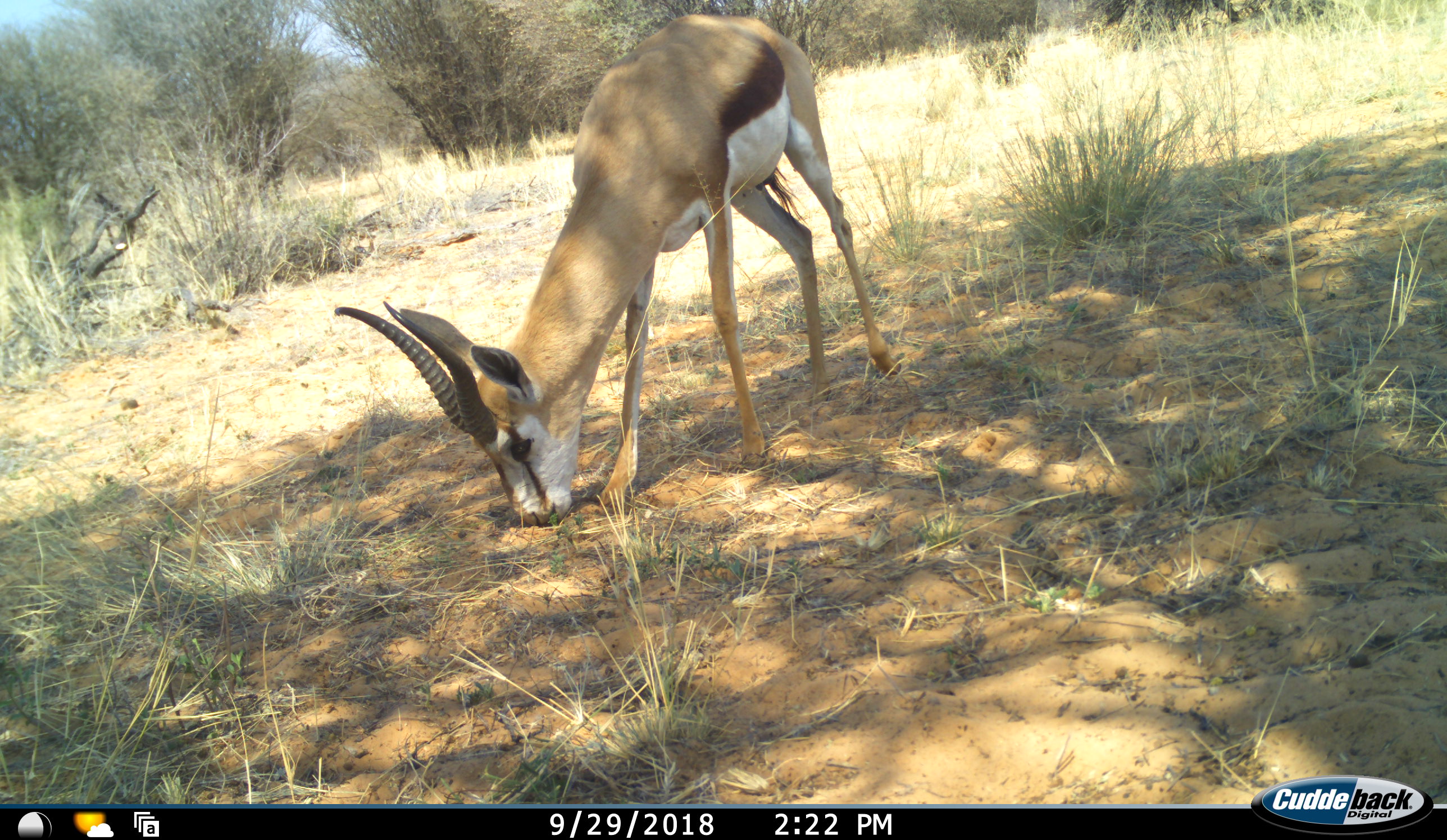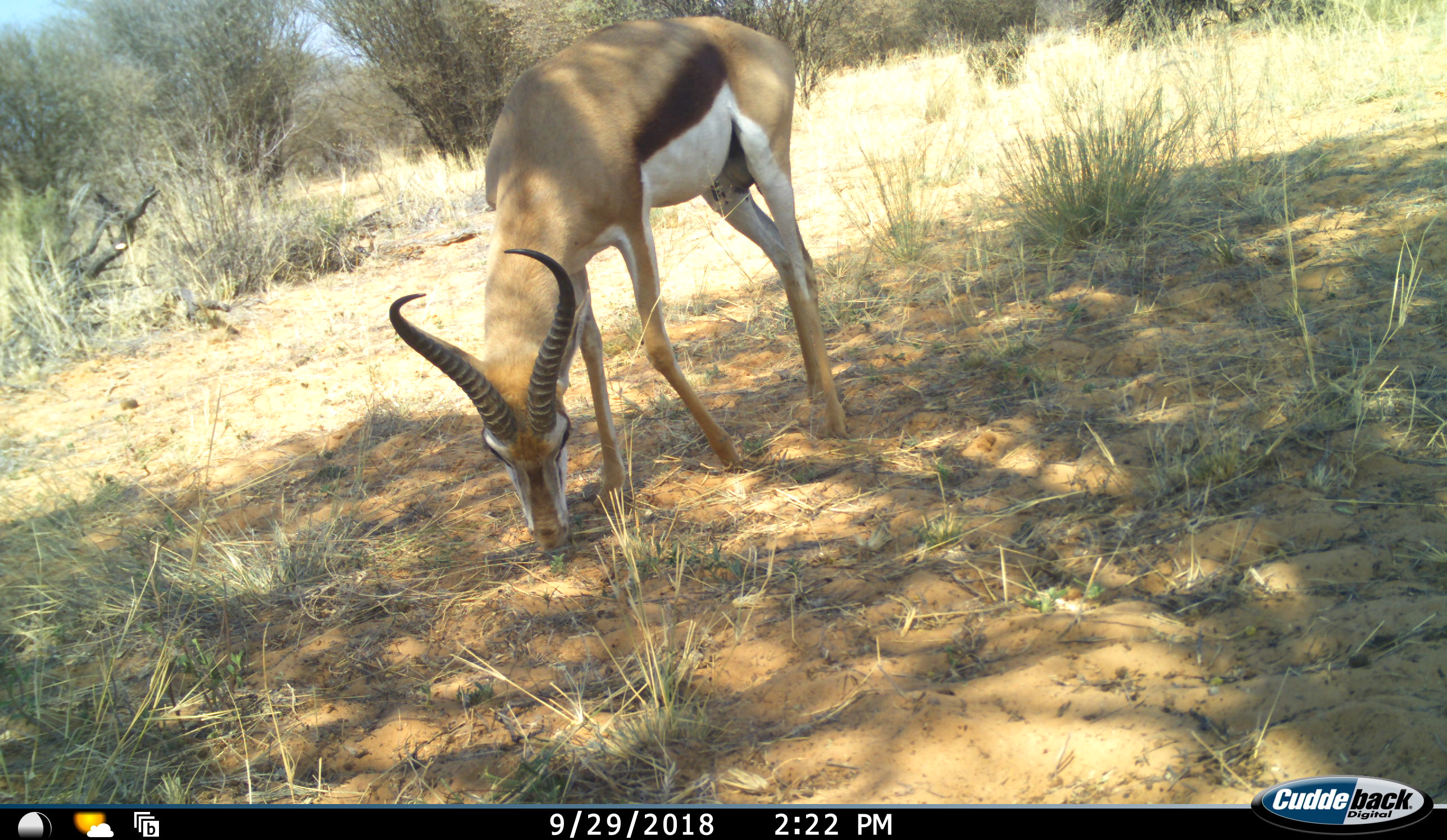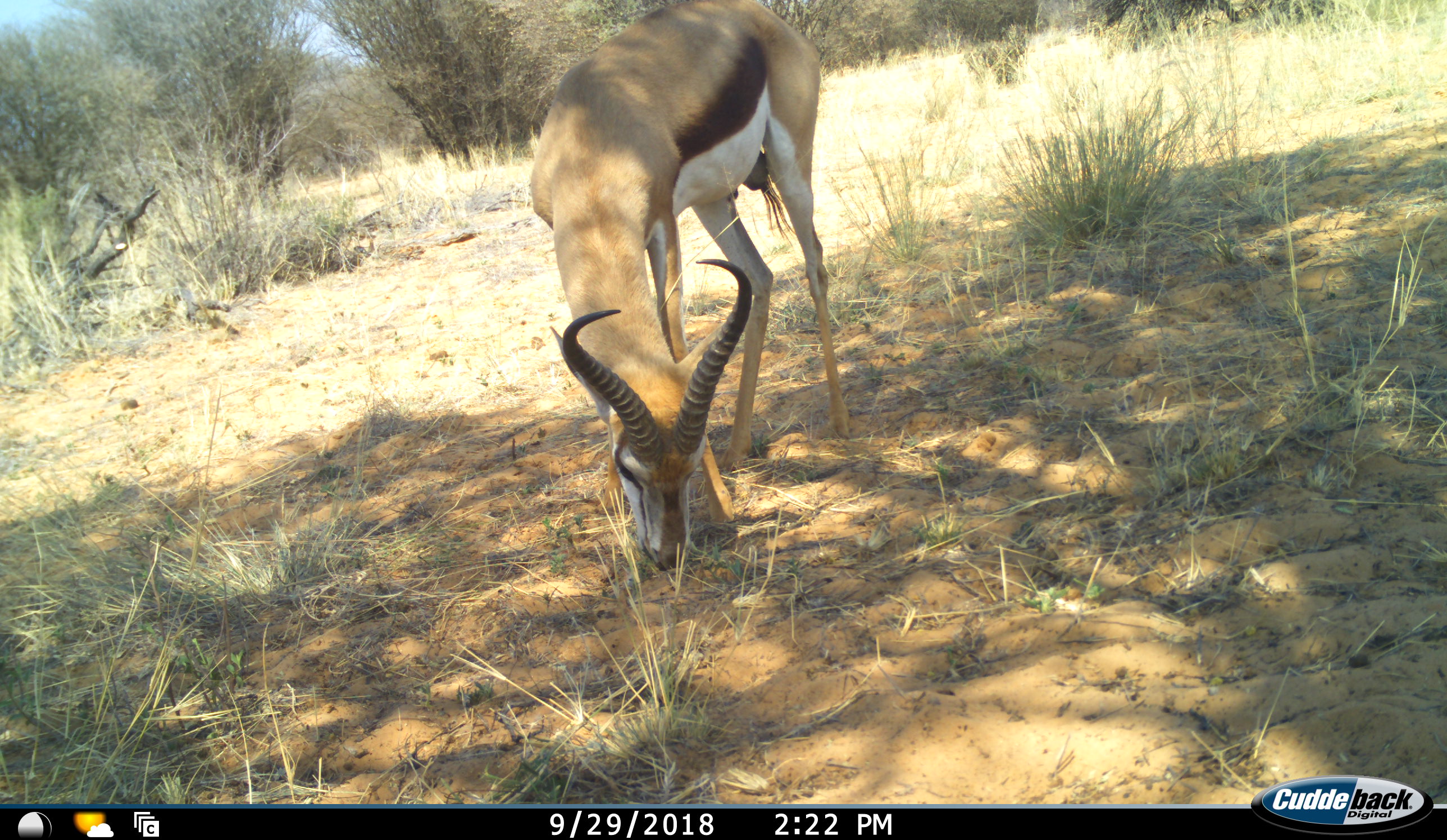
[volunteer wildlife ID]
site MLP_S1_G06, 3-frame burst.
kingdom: Animalia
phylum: Chordata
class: Mammalia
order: Artiodactyla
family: Bovidae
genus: Antidorcas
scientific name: Antidorcas marsupialis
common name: springbok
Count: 1.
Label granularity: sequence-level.